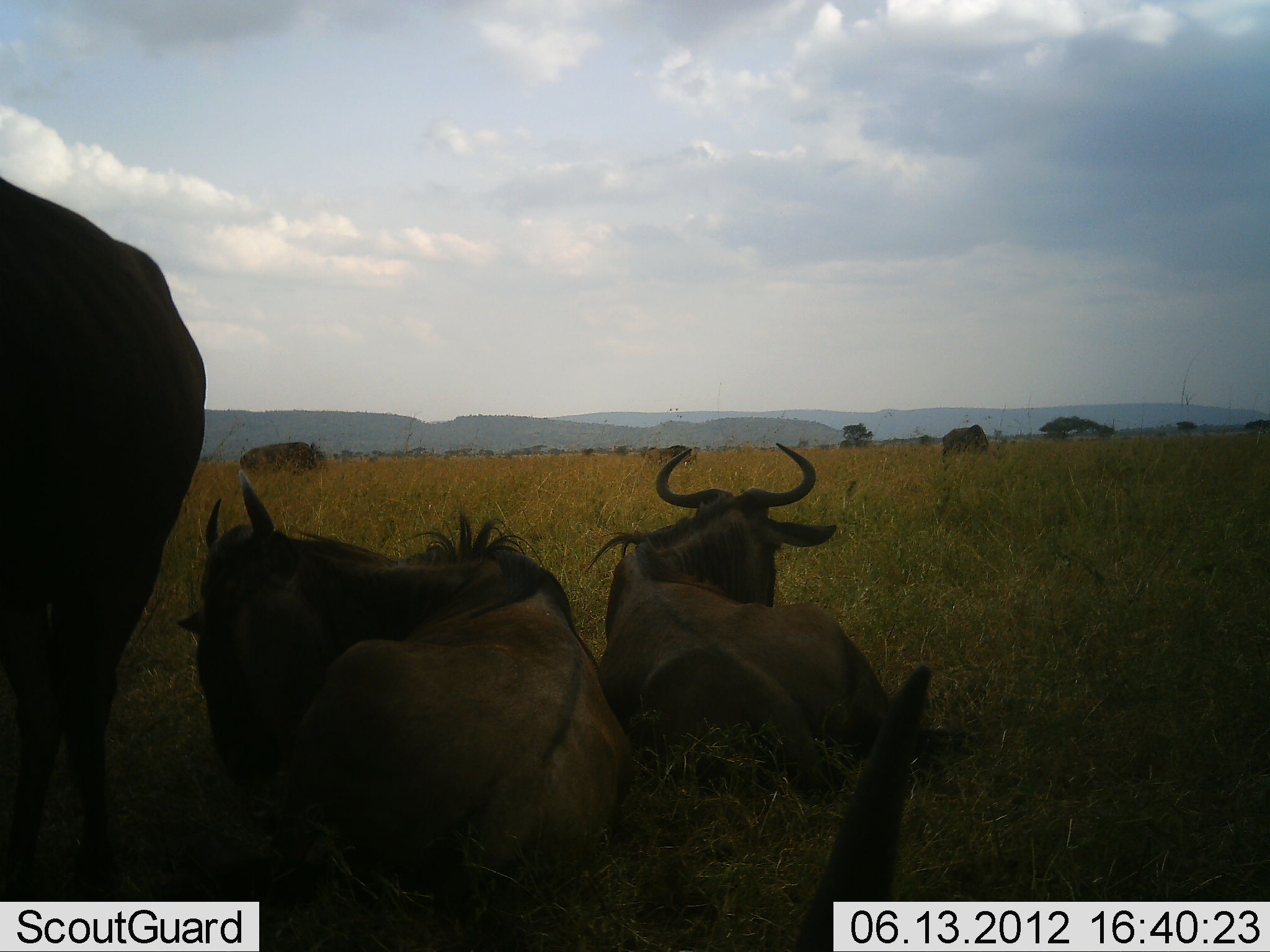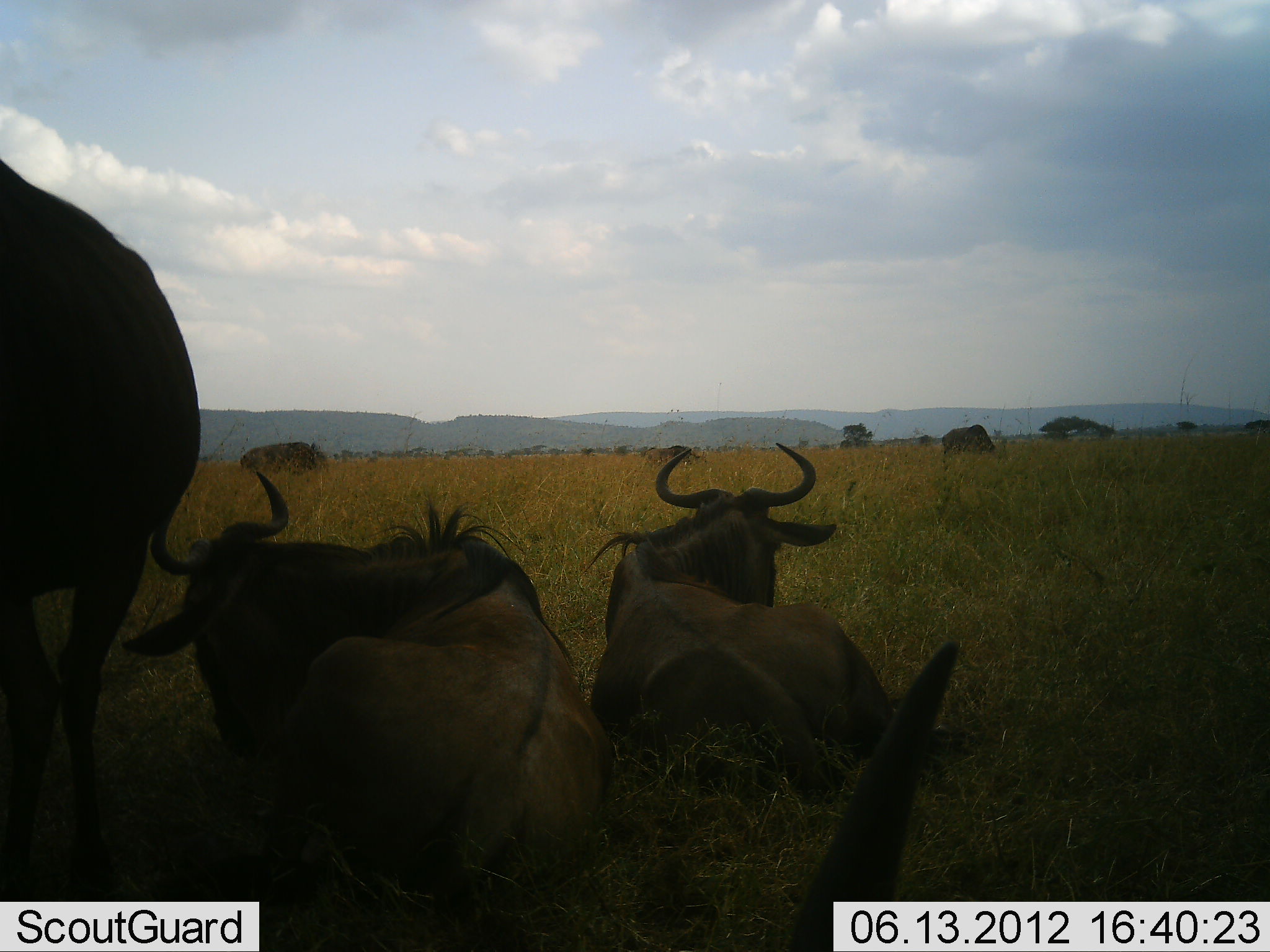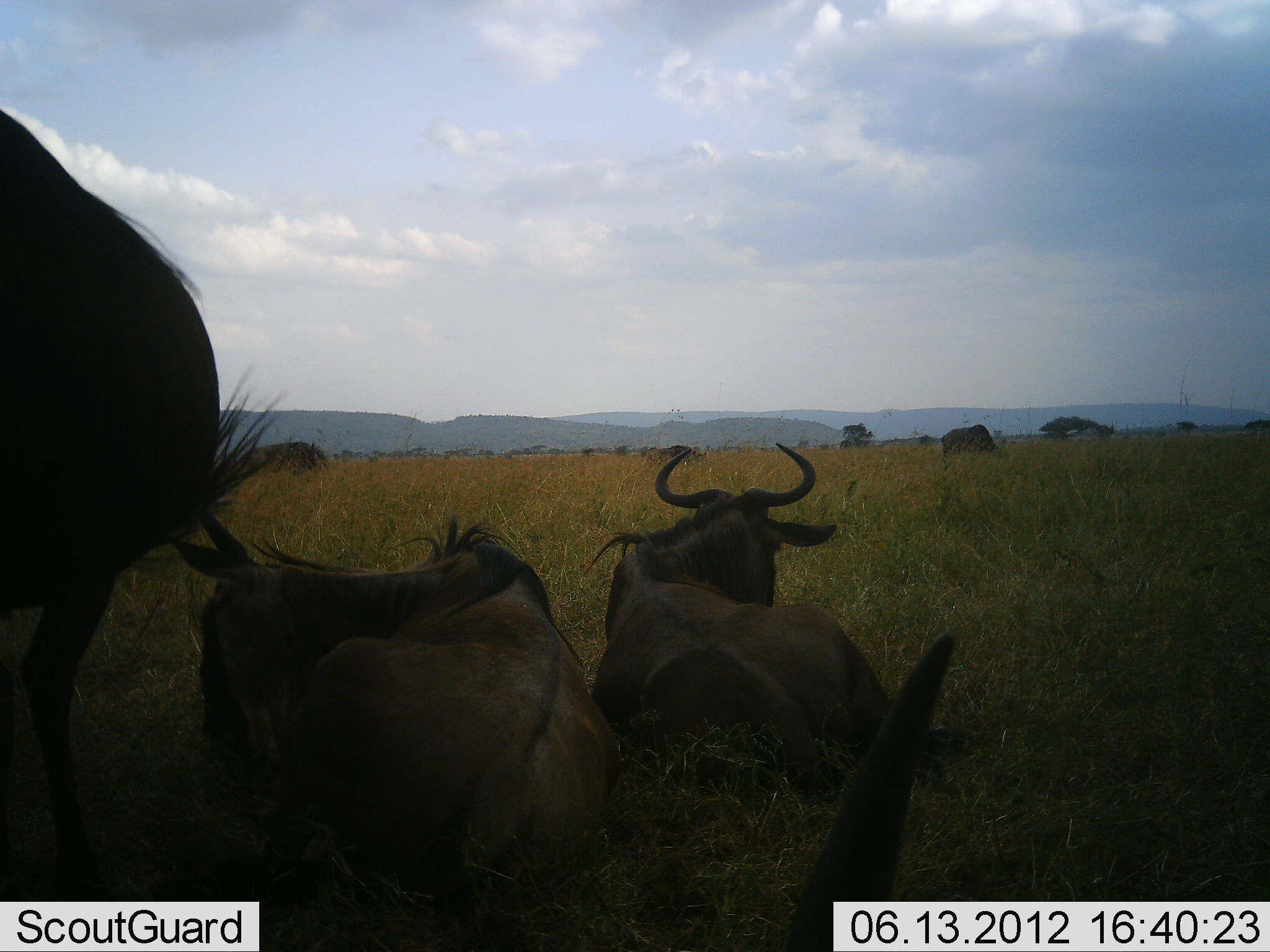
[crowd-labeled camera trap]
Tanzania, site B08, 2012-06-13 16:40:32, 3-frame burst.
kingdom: Animalia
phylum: Chordata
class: Mammalia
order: Artiodactyla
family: Bovidae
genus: Connochaetes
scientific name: Connochaetes taurinus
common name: blue wildebeest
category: wildebeest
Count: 5.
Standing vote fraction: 90%.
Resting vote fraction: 90%.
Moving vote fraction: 0%.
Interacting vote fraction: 10%.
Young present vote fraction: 0%.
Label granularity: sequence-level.